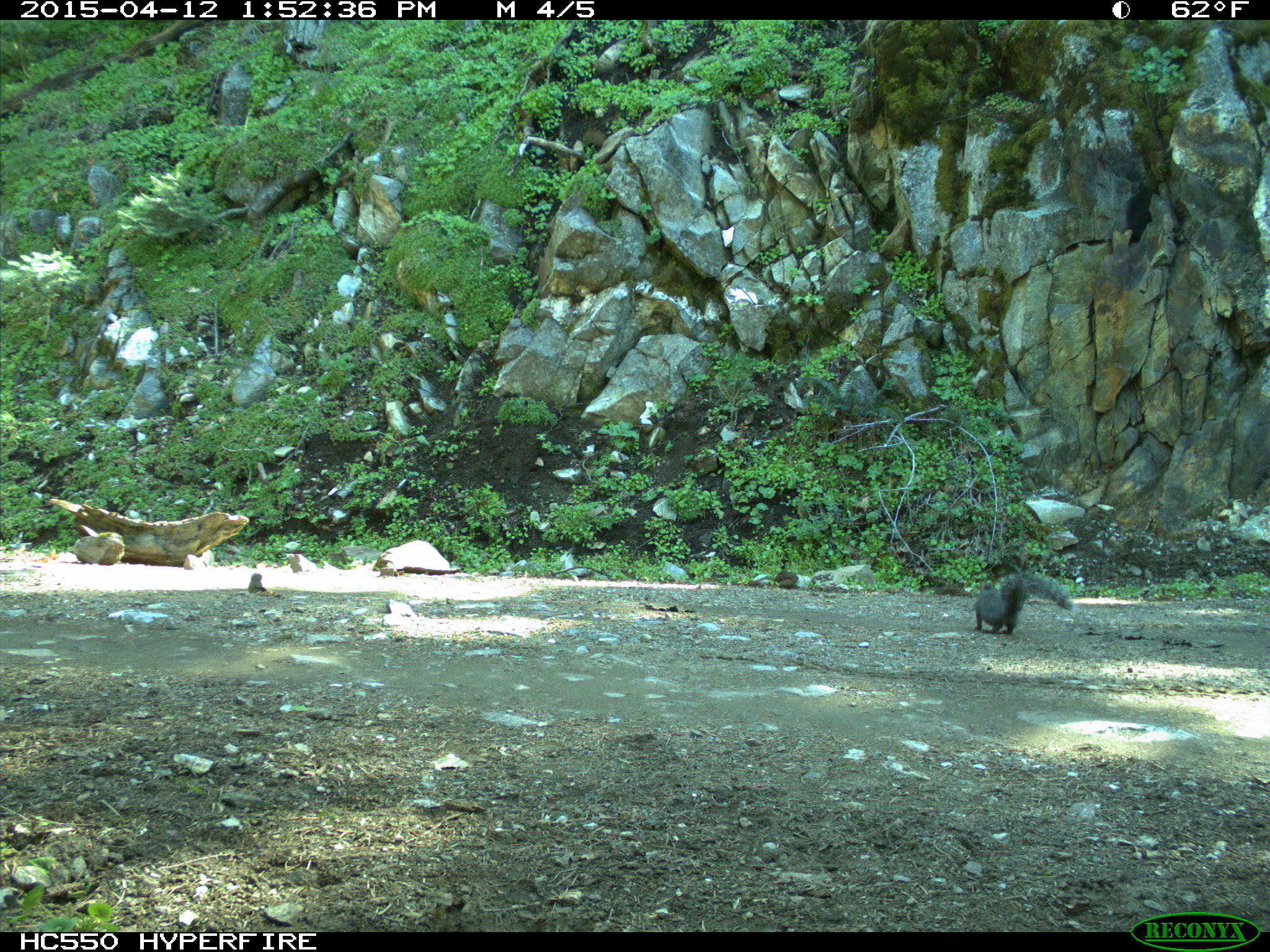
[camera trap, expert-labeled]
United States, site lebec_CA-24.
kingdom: Animalia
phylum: Chordata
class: Mammalia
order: Rodentia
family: Sciuridae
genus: Sciurus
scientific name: Sciurus carolinensis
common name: eastern gray squirrel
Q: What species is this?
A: Sciurus carolinensis (eastern gray squirrel).